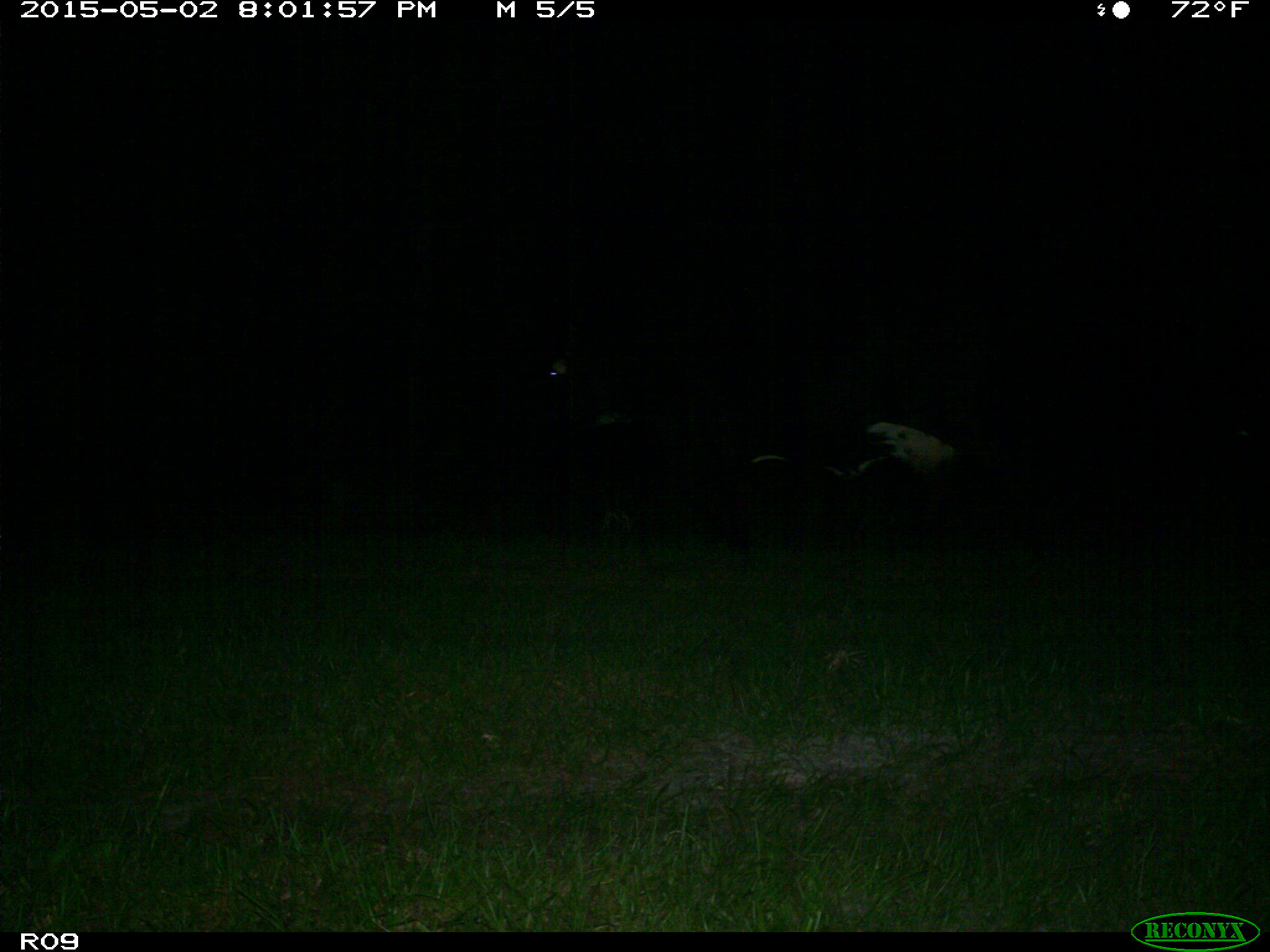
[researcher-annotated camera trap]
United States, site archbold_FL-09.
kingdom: Animalia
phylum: Chordata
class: Mammalia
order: Artiodactyla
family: Bovidae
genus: Bos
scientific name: Bos taurus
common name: domestic cow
Bos taurus (domestic cow).